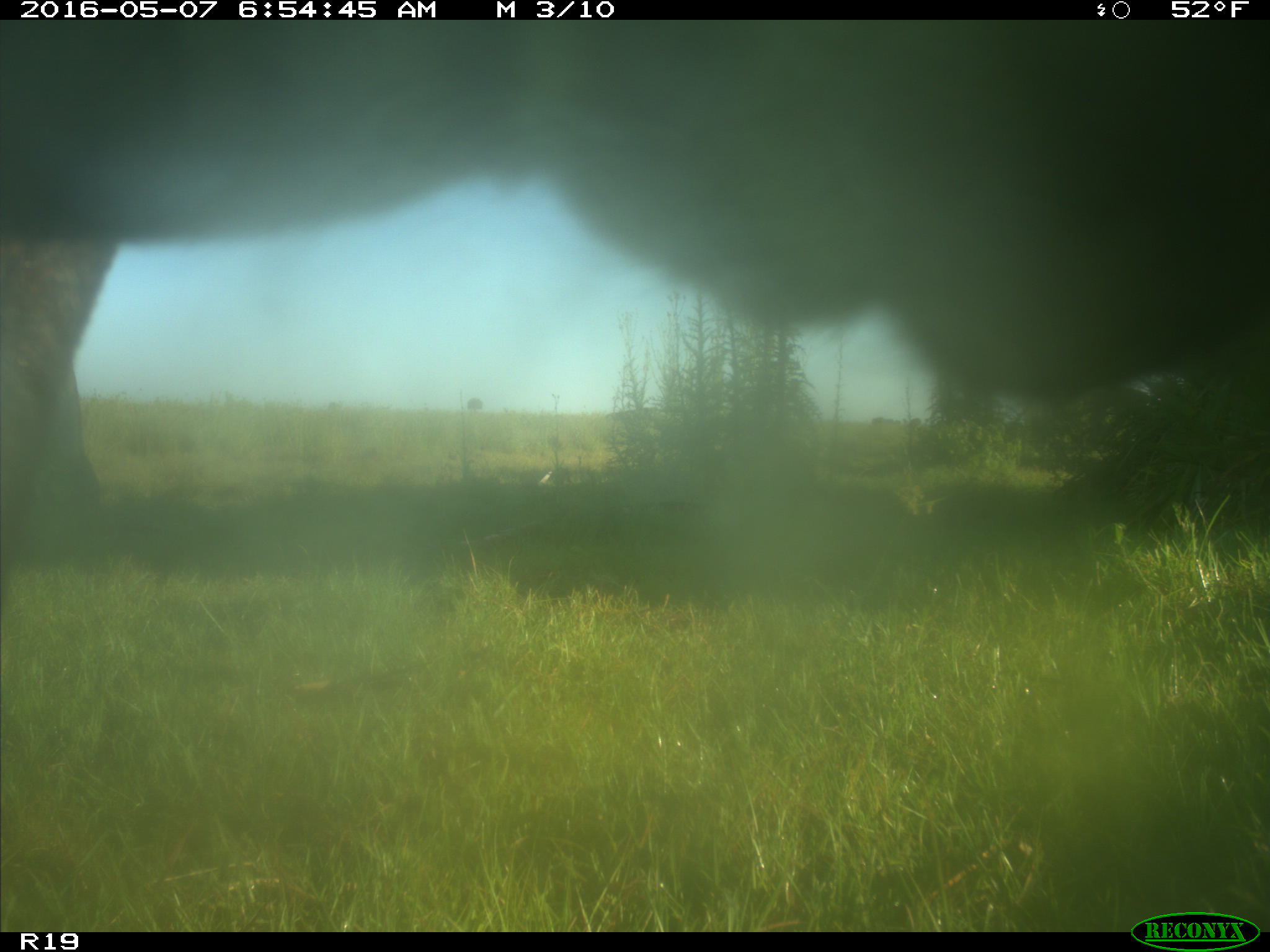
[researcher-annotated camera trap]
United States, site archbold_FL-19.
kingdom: Animalia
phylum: Chordata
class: Mammalia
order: Artiodactyla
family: Bovidae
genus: Bos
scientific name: Bos taurus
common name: domestic cow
Bos taurus (domestic cow).